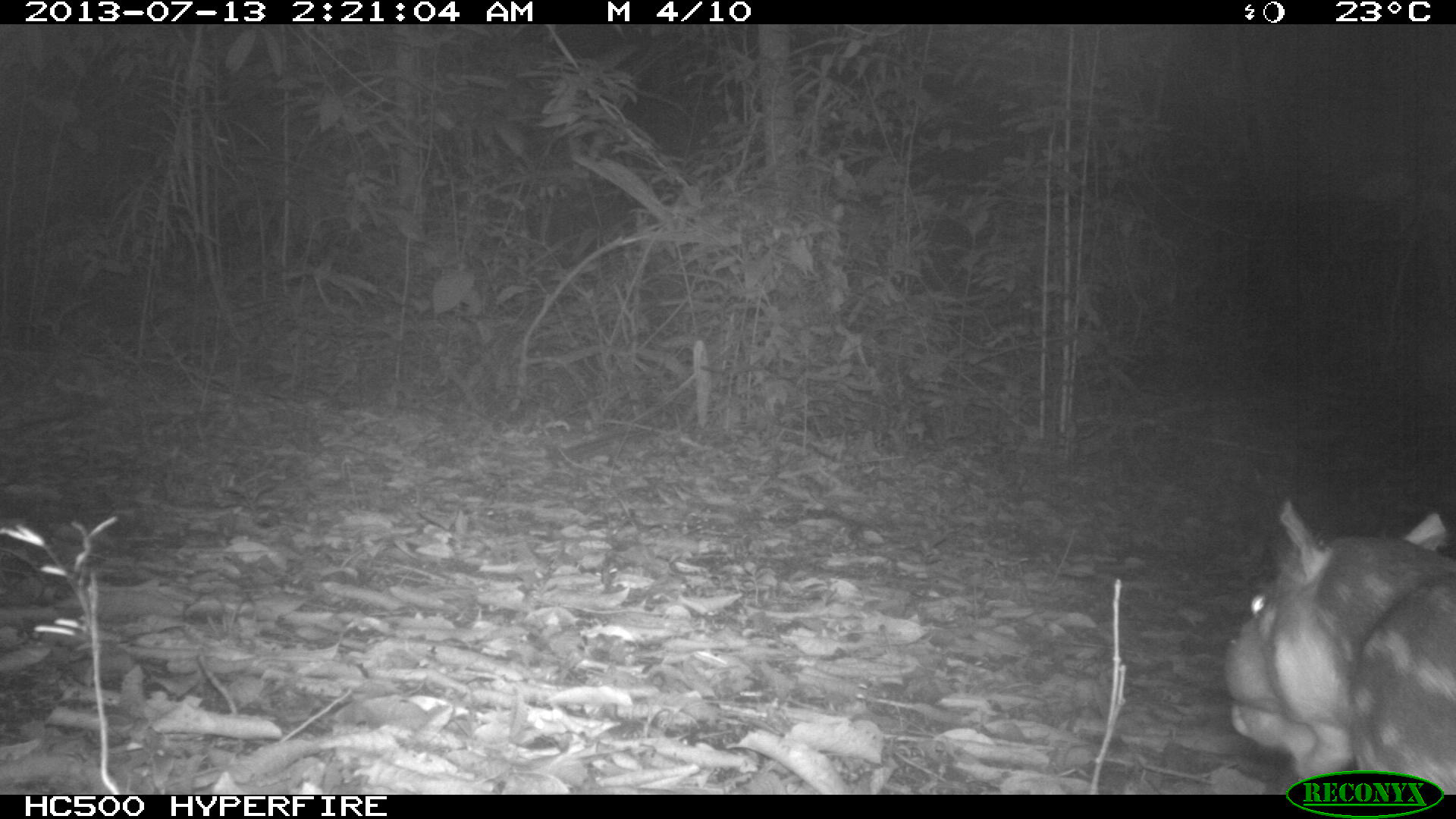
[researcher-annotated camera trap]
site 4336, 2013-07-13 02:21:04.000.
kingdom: Animalia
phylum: Chordata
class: Mammalia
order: Rodentia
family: Cuniculidae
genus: Cuniculus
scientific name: Cuniculus paca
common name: lowland paca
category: agouti paca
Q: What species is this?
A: Agouti paca (lowland paca) (Cuniculus paca).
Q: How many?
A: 1.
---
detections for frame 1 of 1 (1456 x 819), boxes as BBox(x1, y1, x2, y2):
agouti paca: BBox(1221, 495, 1456, 792)